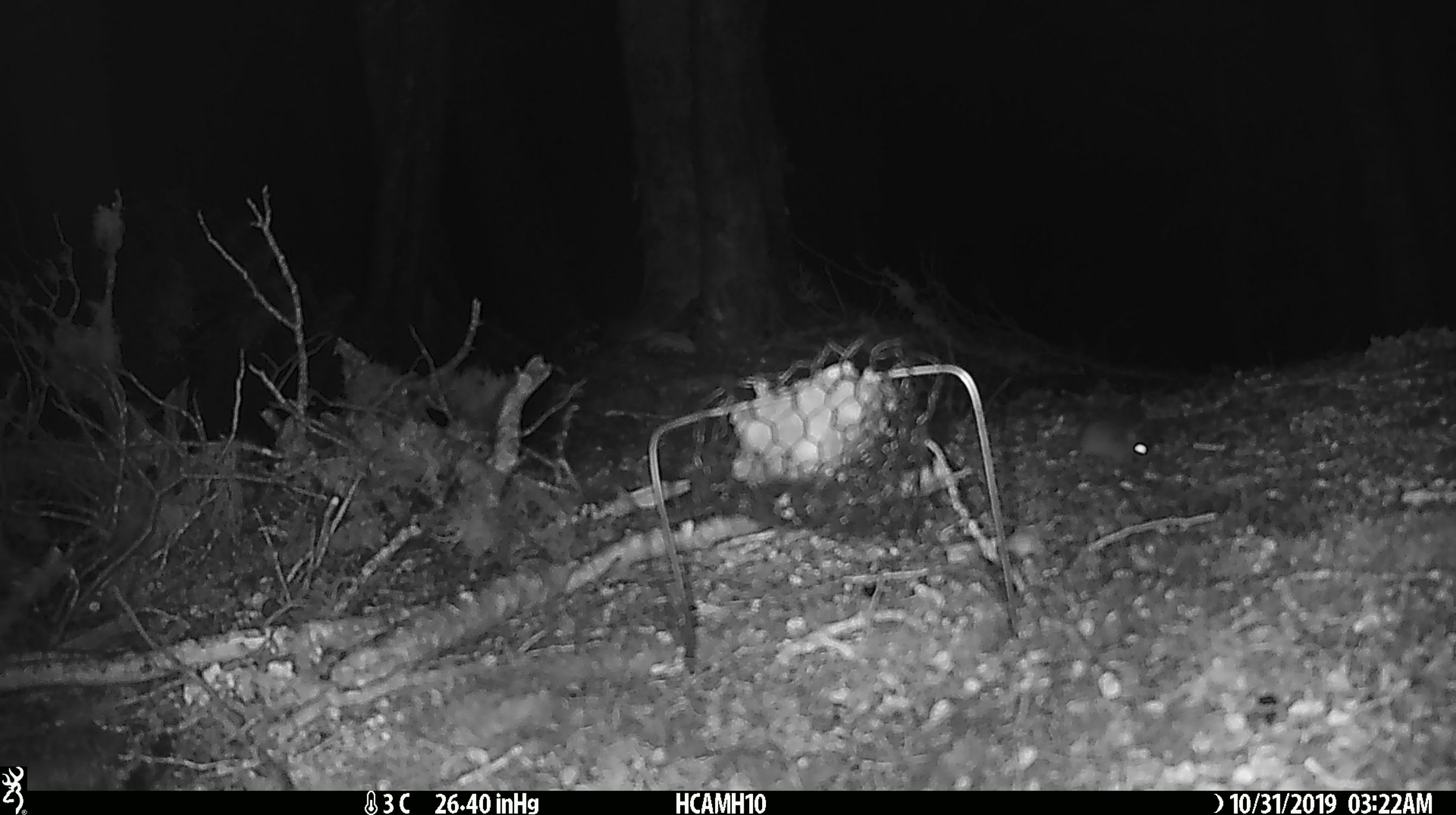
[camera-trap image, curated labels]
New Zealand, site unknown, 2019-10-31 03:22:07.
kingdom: Animalia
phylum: Chordata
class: Mammalia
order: Rodentia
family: Muridae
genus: Mus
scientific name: Mus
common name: mouse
Mouse (Mus).